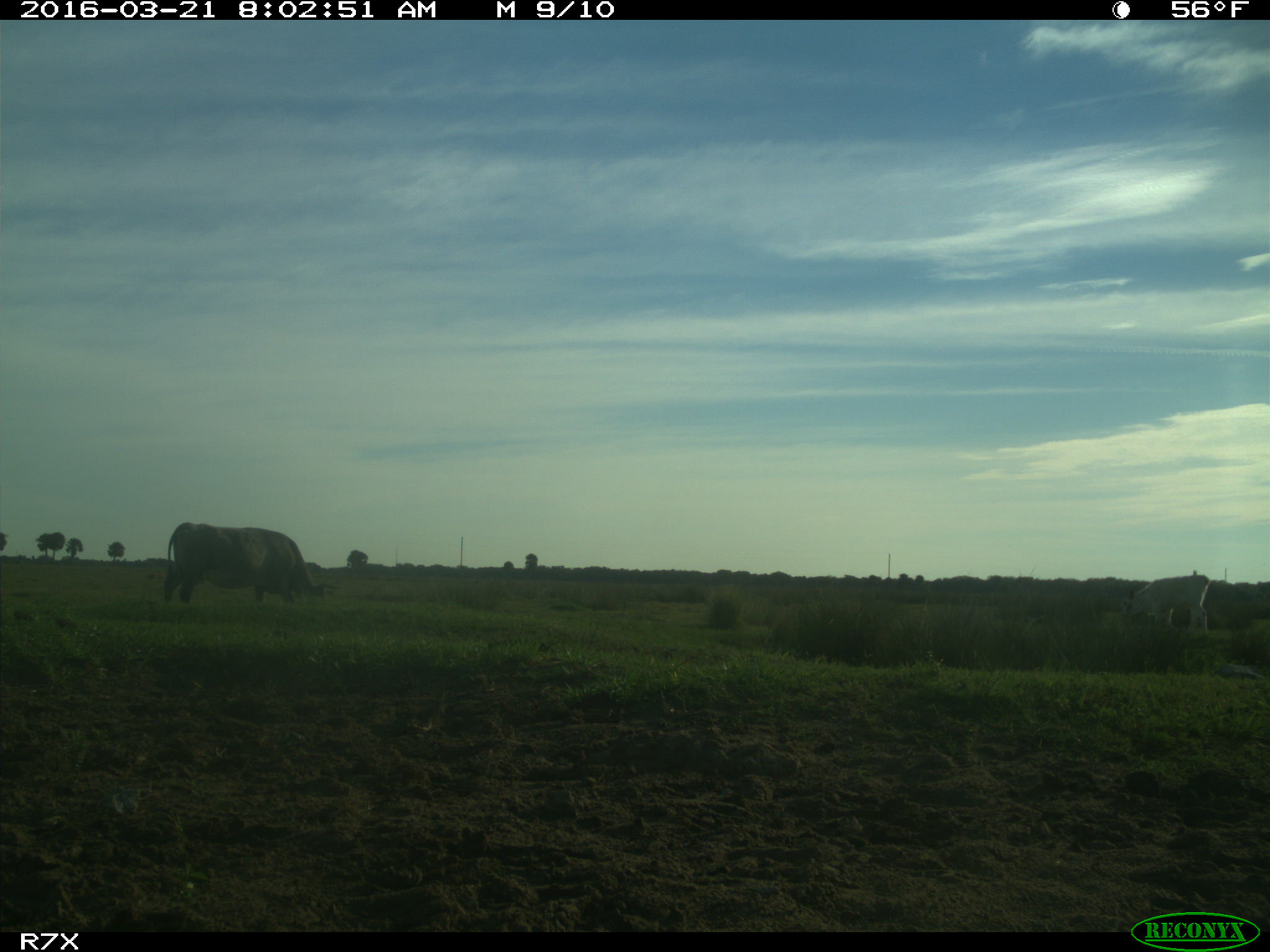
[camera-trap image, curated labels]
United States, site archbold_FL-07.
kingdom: Animalia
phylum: Chordata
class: Mammalia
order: Artiodactyla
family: Bovidae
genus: Bos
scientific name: Bos taurus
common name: domestic cow